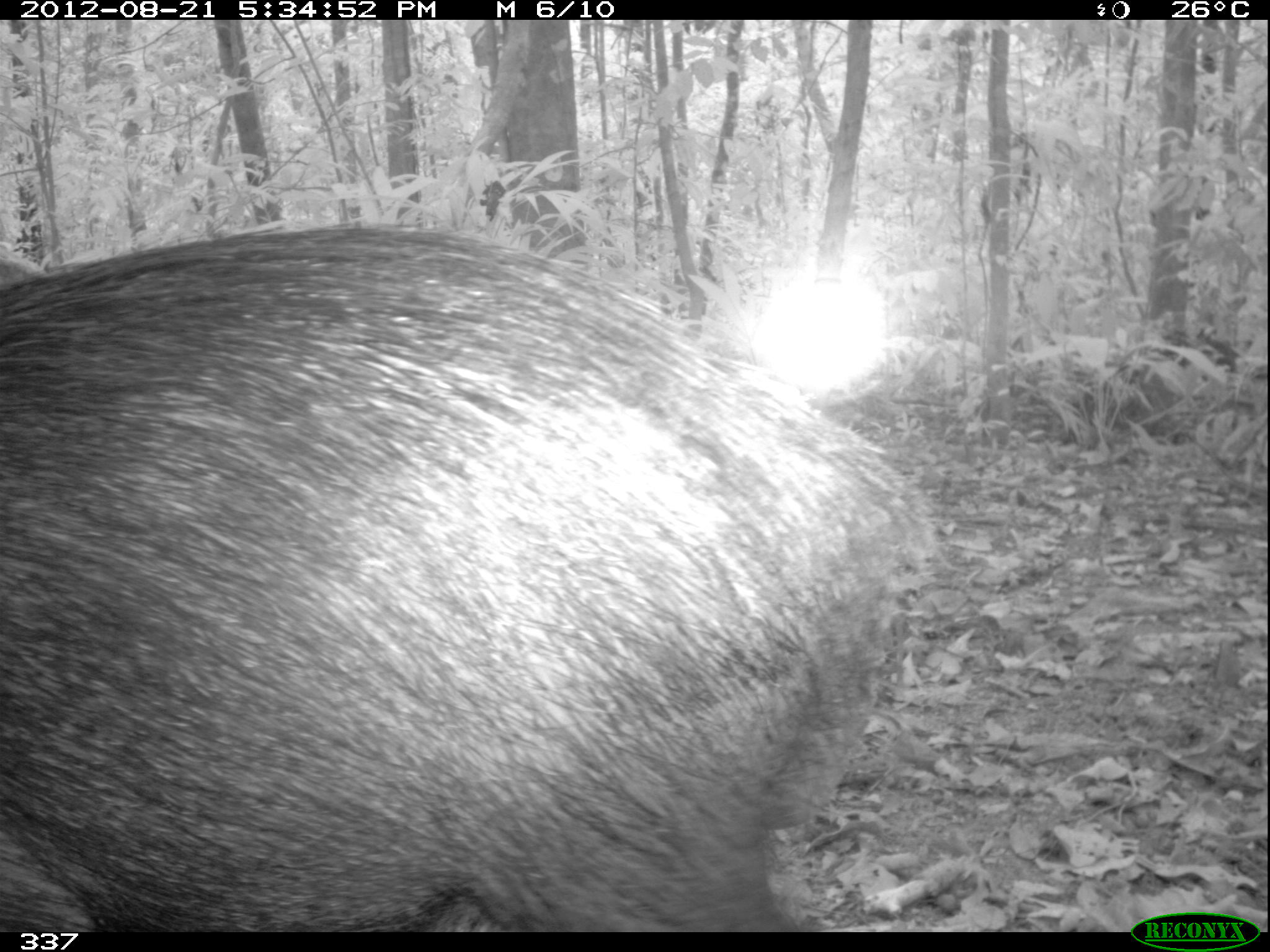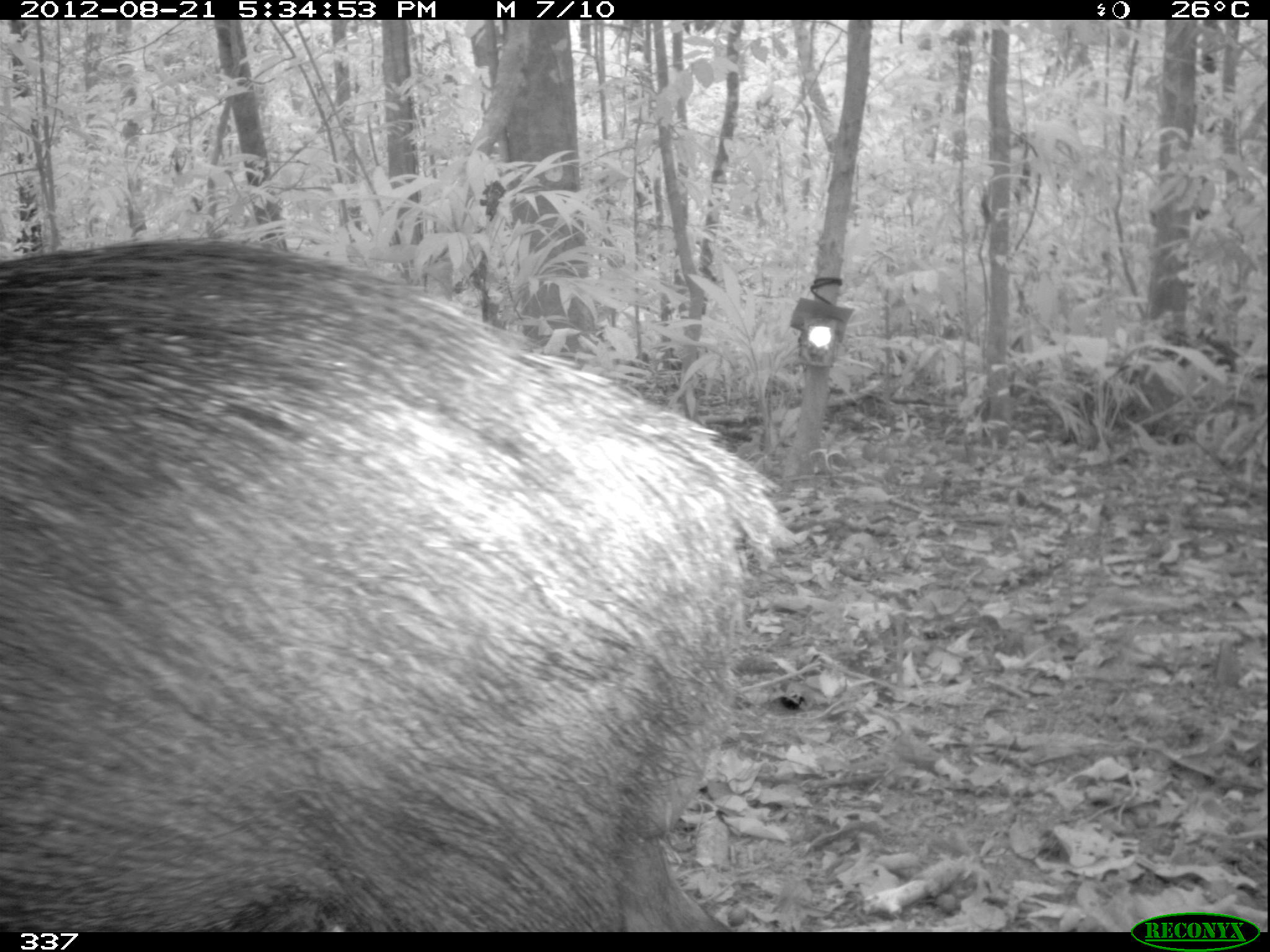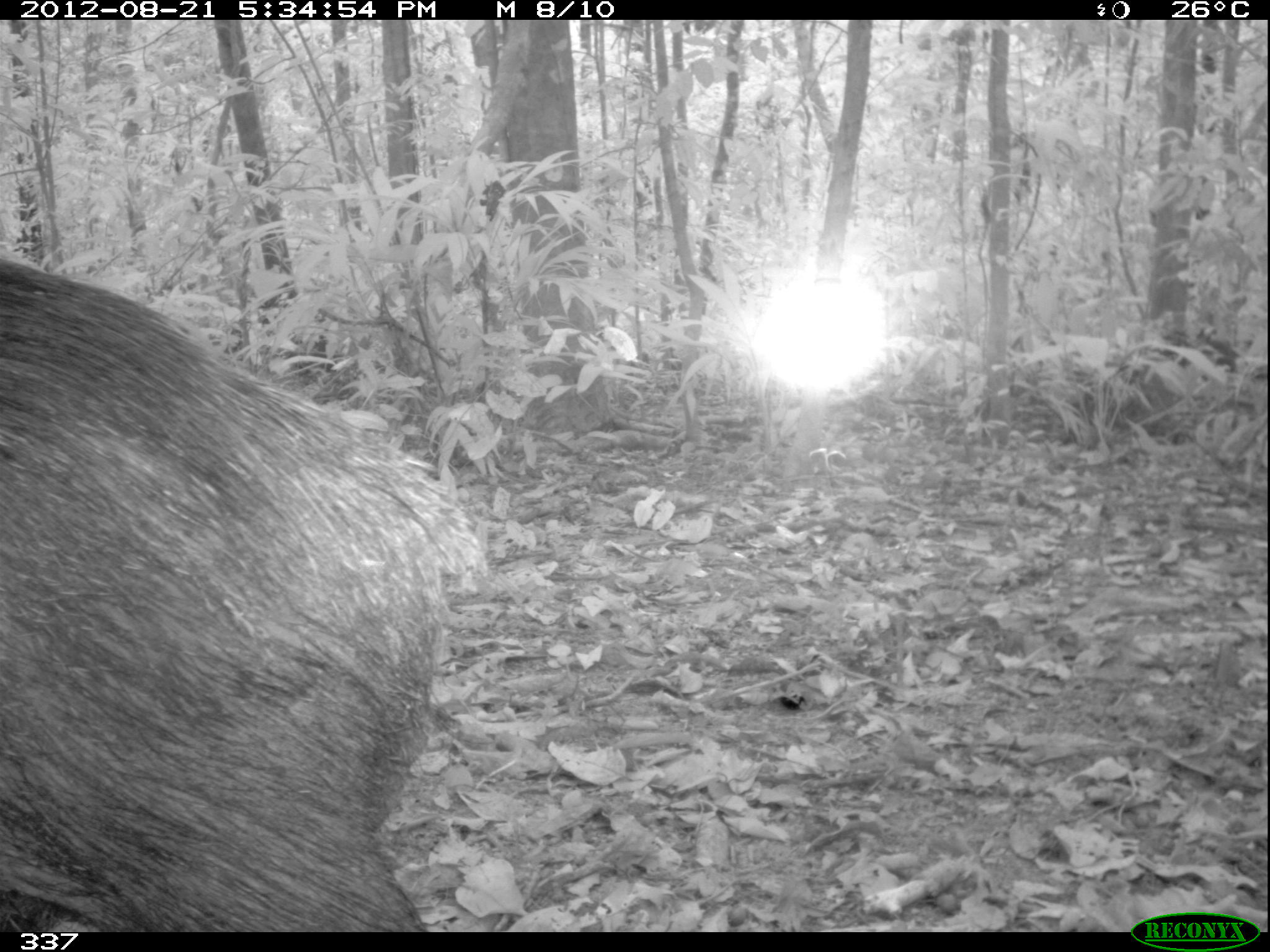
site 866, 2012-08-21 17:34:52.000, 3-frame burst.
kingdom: Animalia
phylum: Chordata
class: Mammalia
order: Artiodactyla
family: Tayassuidae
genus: Tayassu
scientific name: Tayassu pecari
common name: white-lipped peccary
Tayassu pecari (white-lipped peccary).